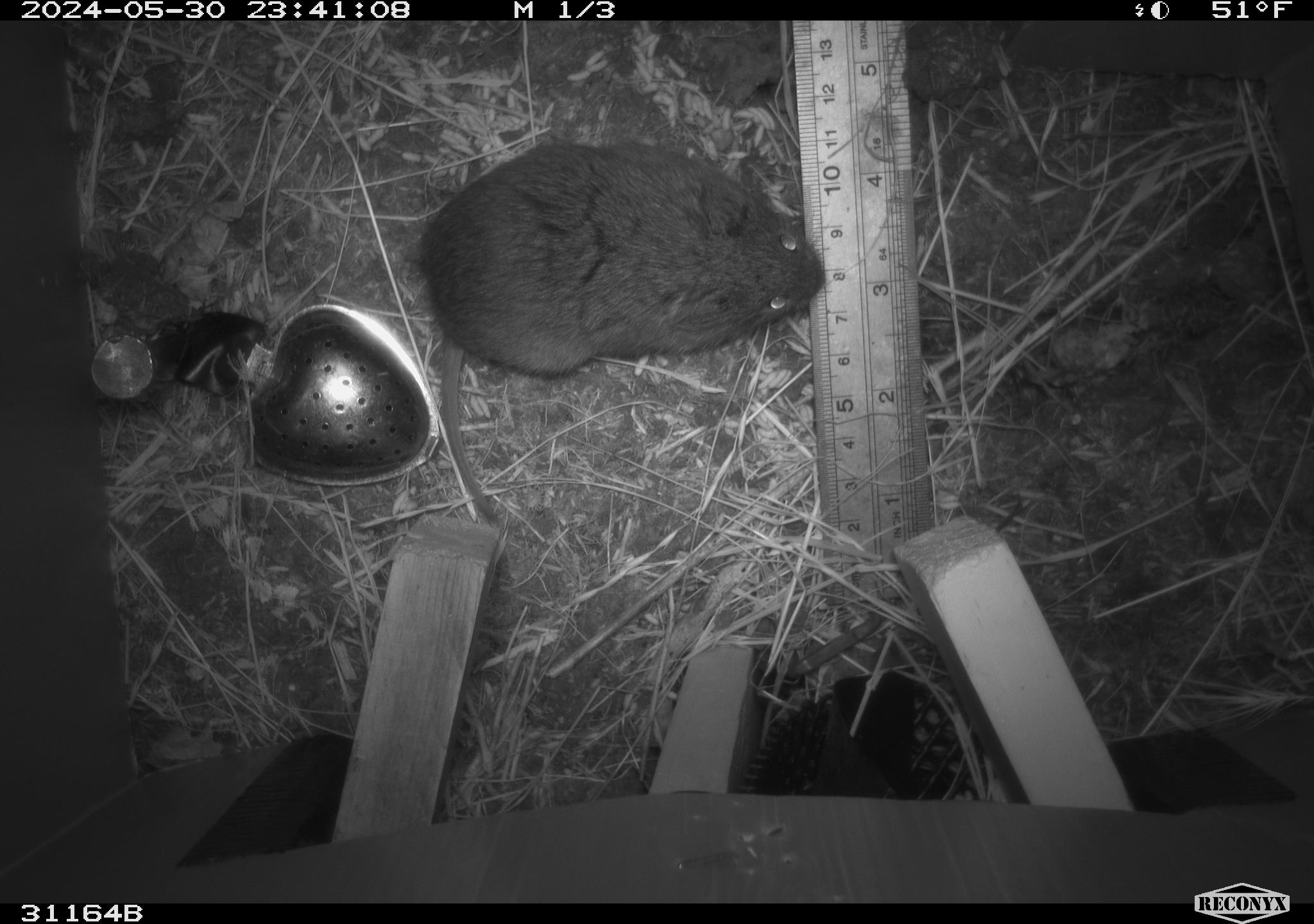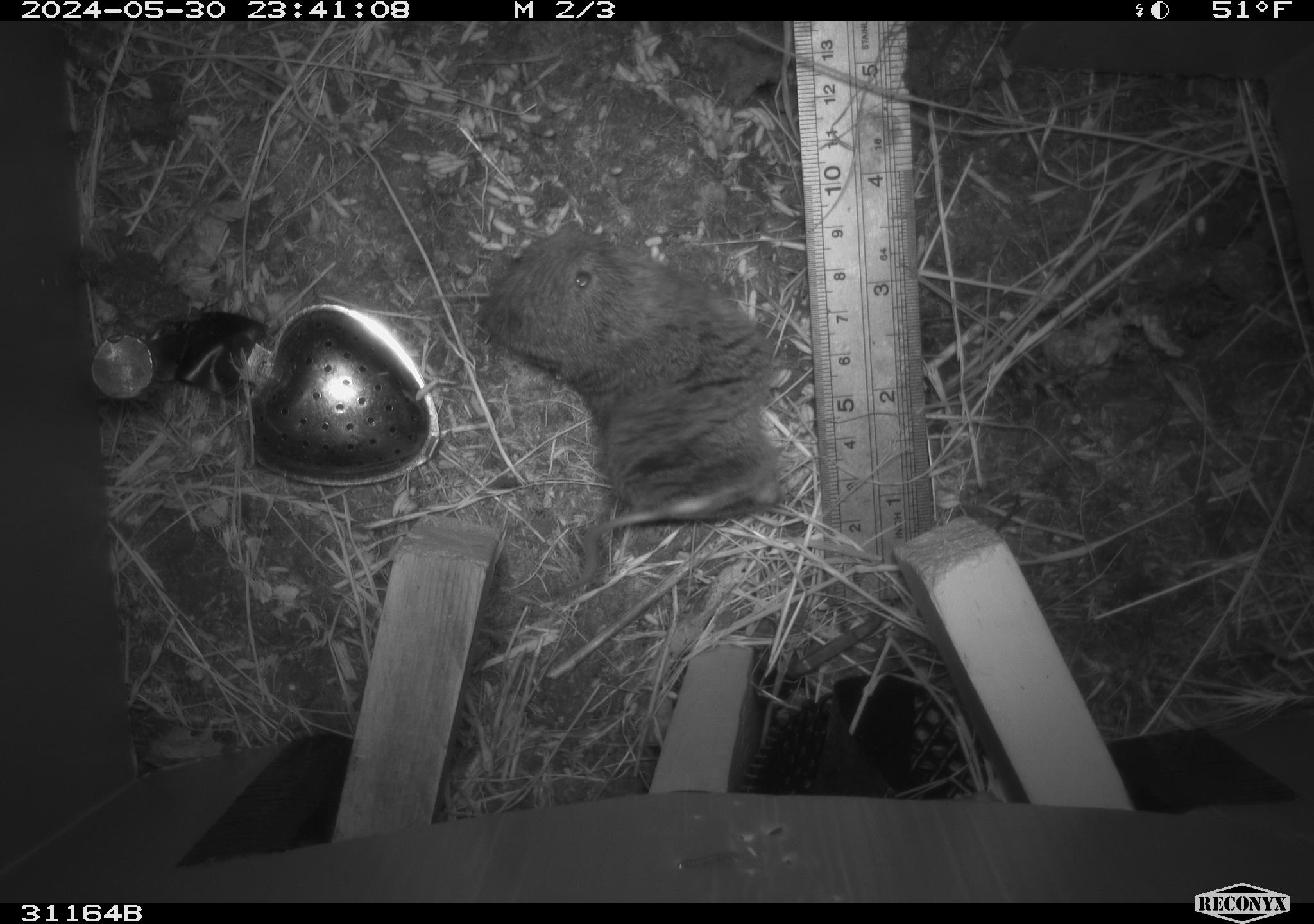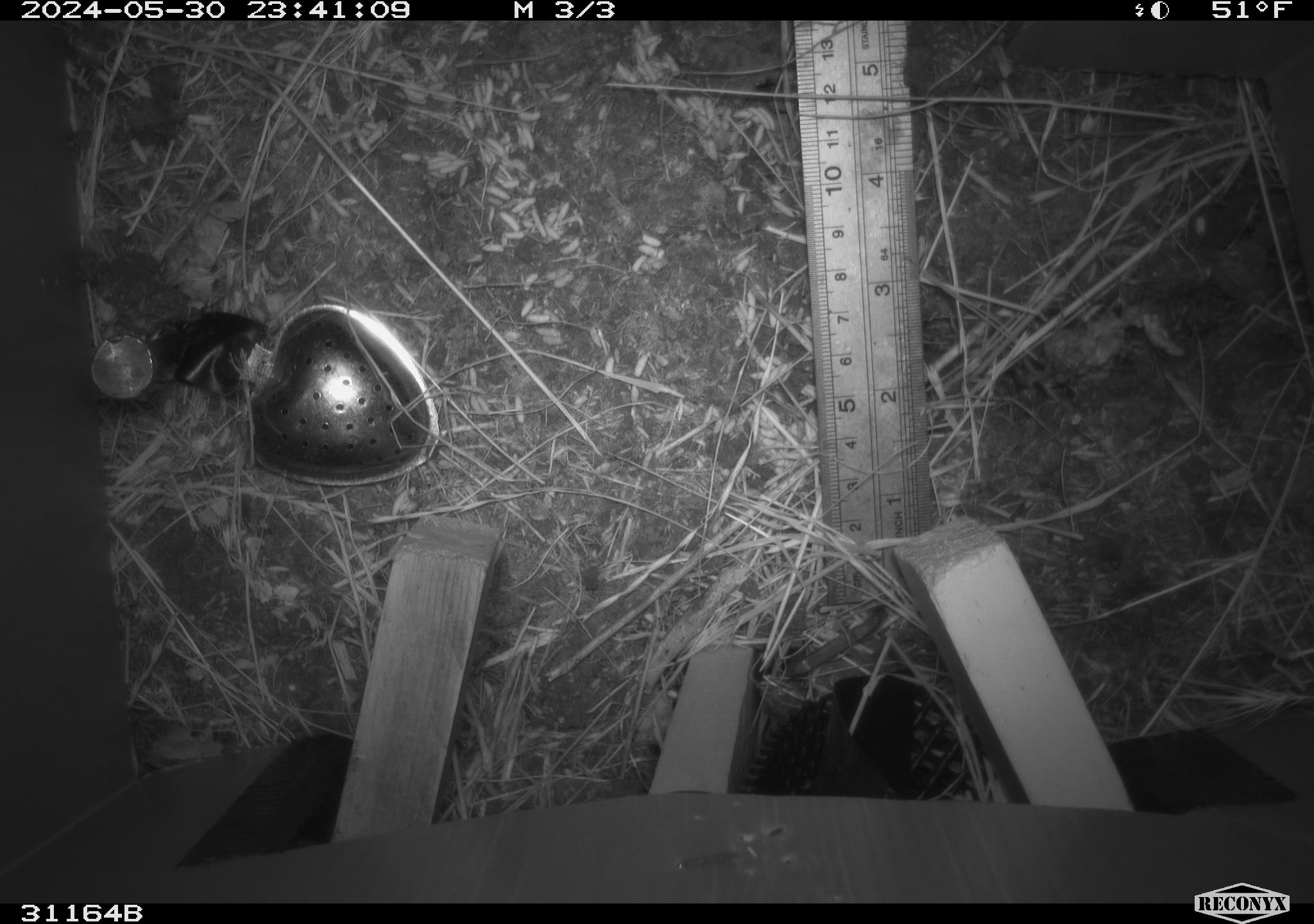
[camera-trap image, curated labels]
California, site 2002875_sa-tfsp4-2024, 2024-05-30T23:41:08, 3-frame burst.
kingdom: Animalia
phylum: Chordata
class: Mammalia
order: Rodentia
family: Cricetidae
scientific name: Arvicolinae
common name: voles, lemmings, and muskrats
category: arvicolinae subfamily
Arvicolinae subfamily (voles, lemmings, and muskrats) (Arvicolinae).